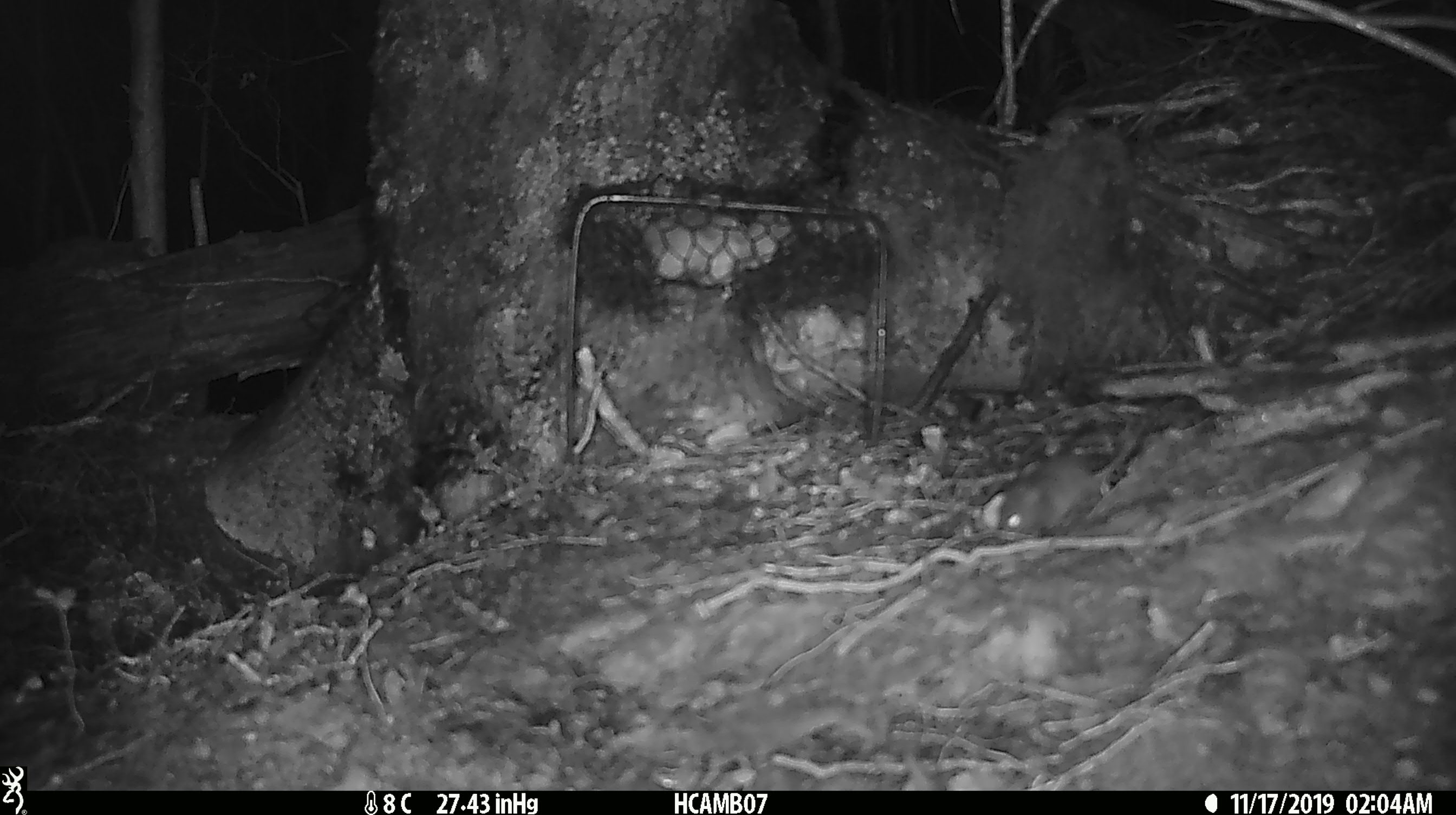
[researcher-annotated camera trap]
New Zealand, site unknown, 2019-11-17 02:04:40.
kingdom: Animalia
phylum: Chordata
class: Mammalia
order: Rodentia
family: Muridae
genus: Mus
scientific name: Mus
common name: mouse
Mouse (Mus).